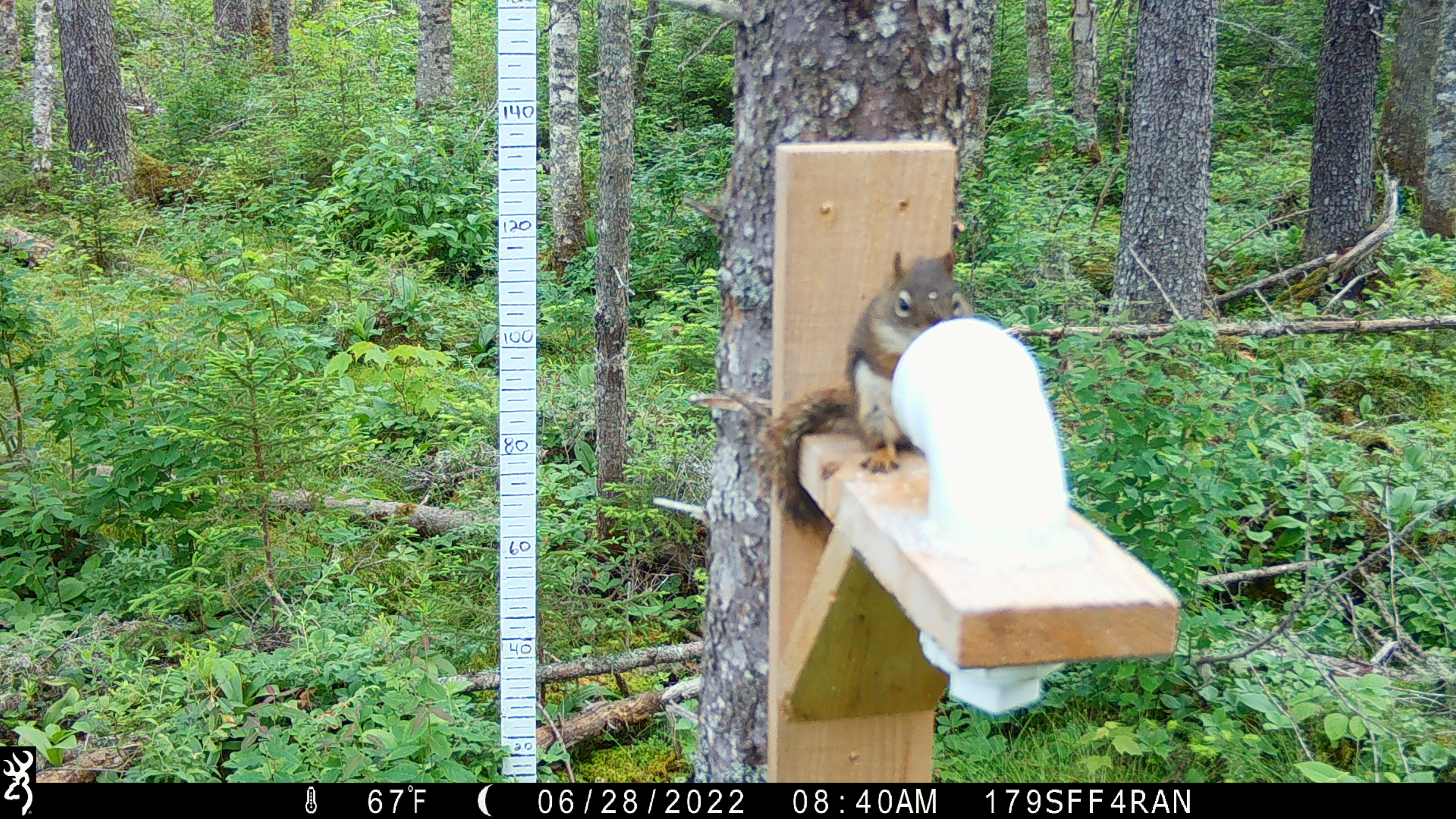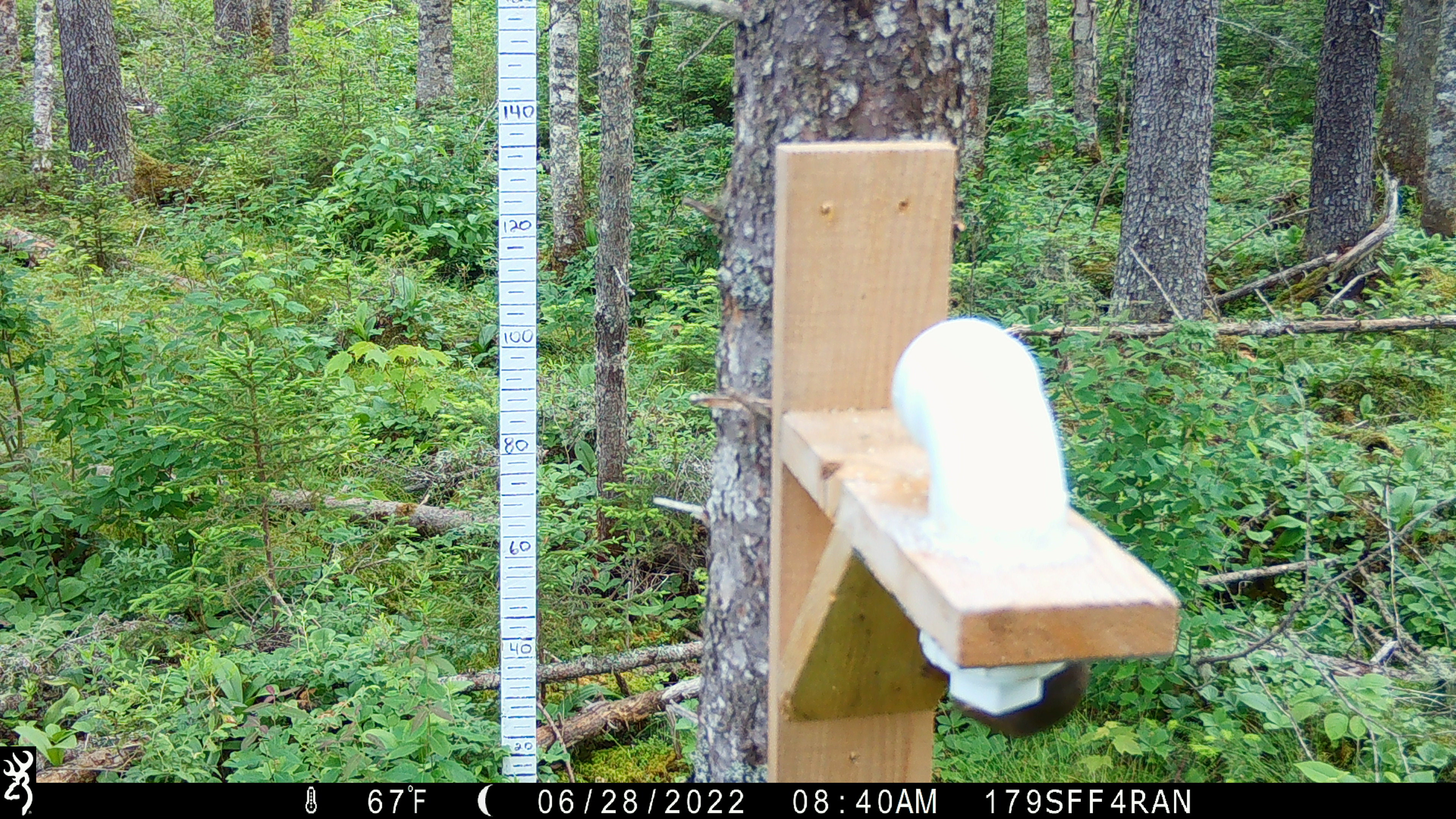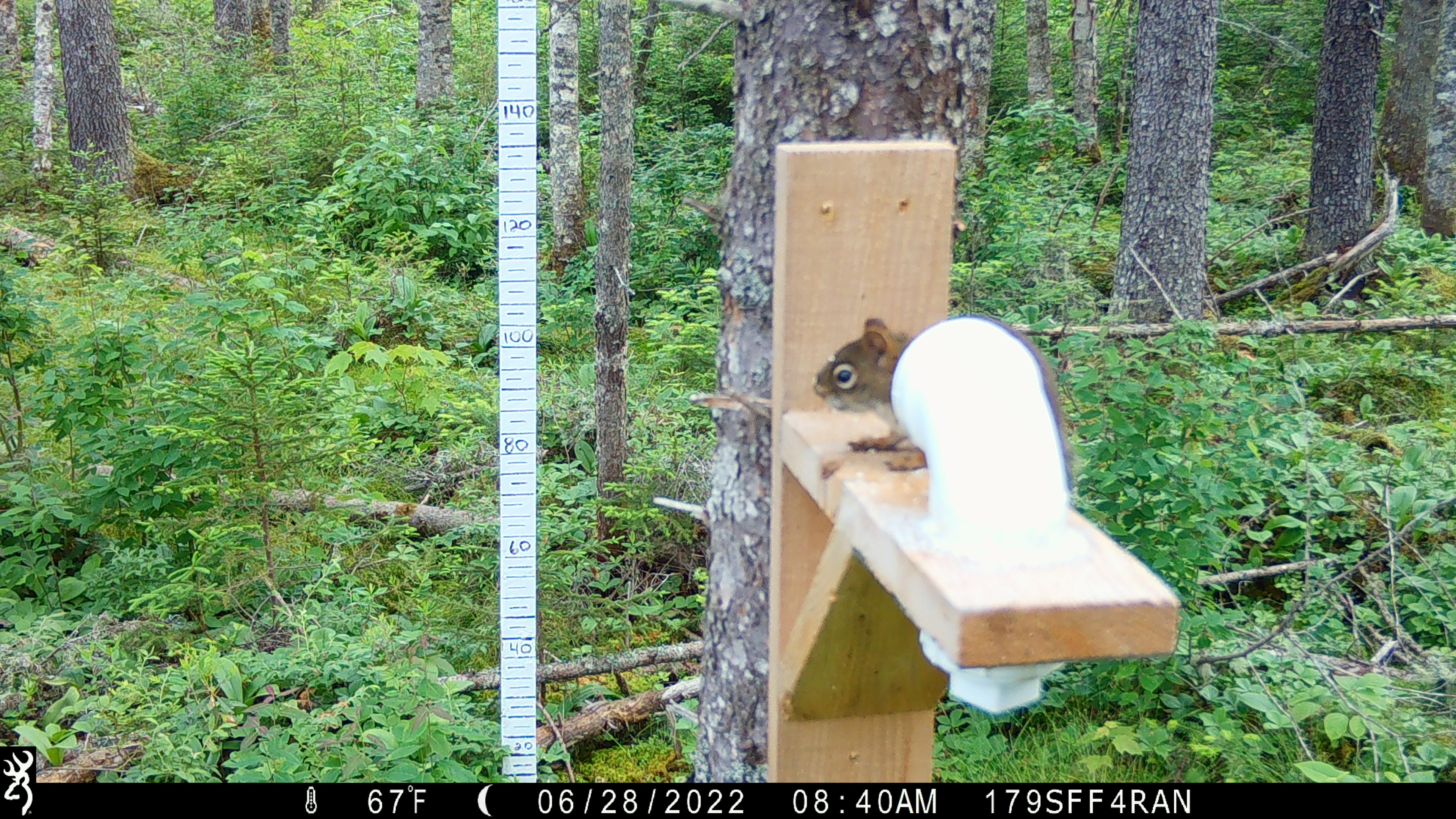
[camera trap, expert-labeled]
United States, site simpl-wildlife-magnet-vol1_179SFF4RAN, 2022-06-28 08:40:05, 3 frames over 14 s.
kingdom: Animalia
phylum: Chordata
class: Mammalia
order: Rodentia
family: Sciuridae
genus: Tamiasciurus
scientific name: Tamiasciurus hudsonicus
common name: red squirrel